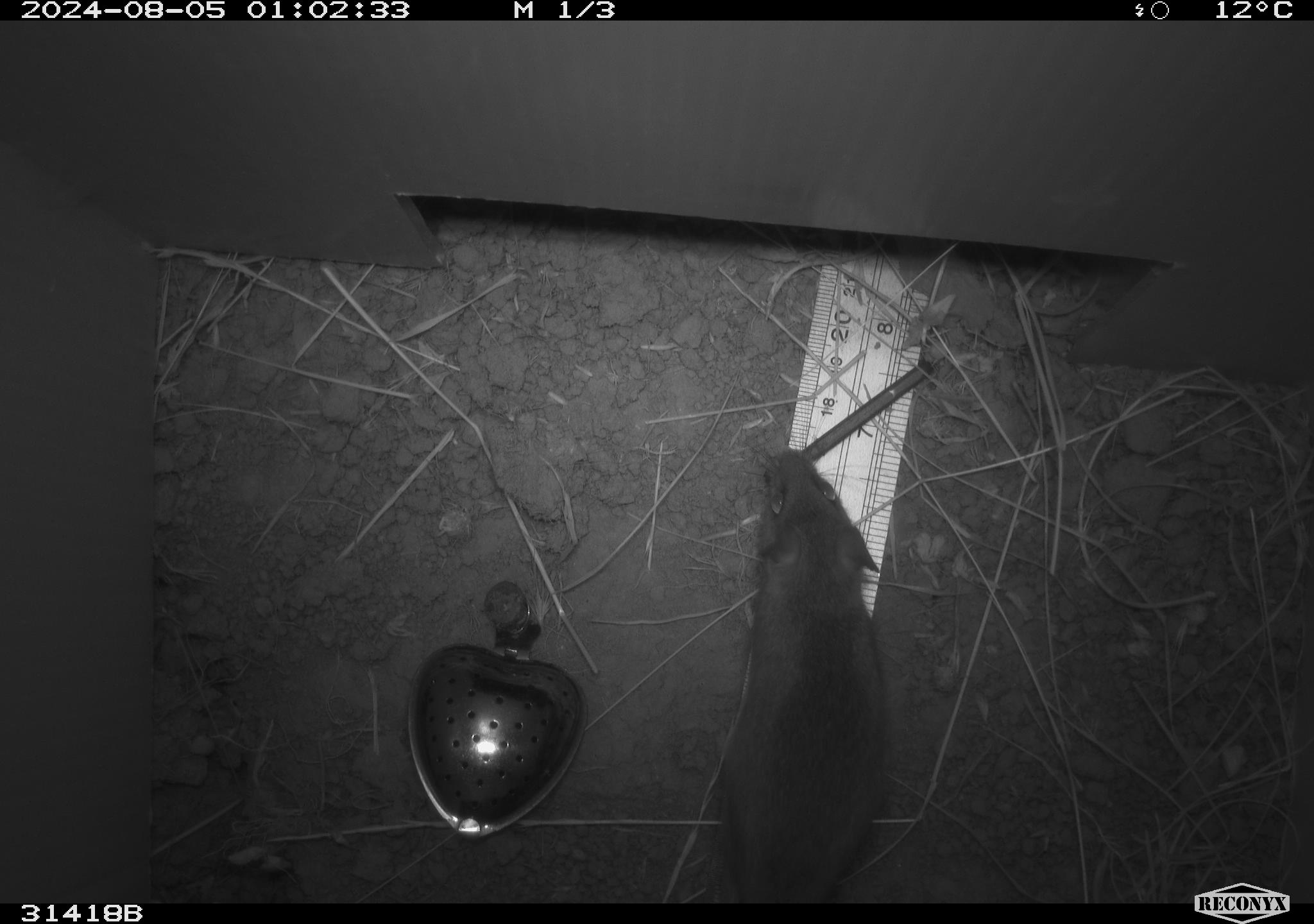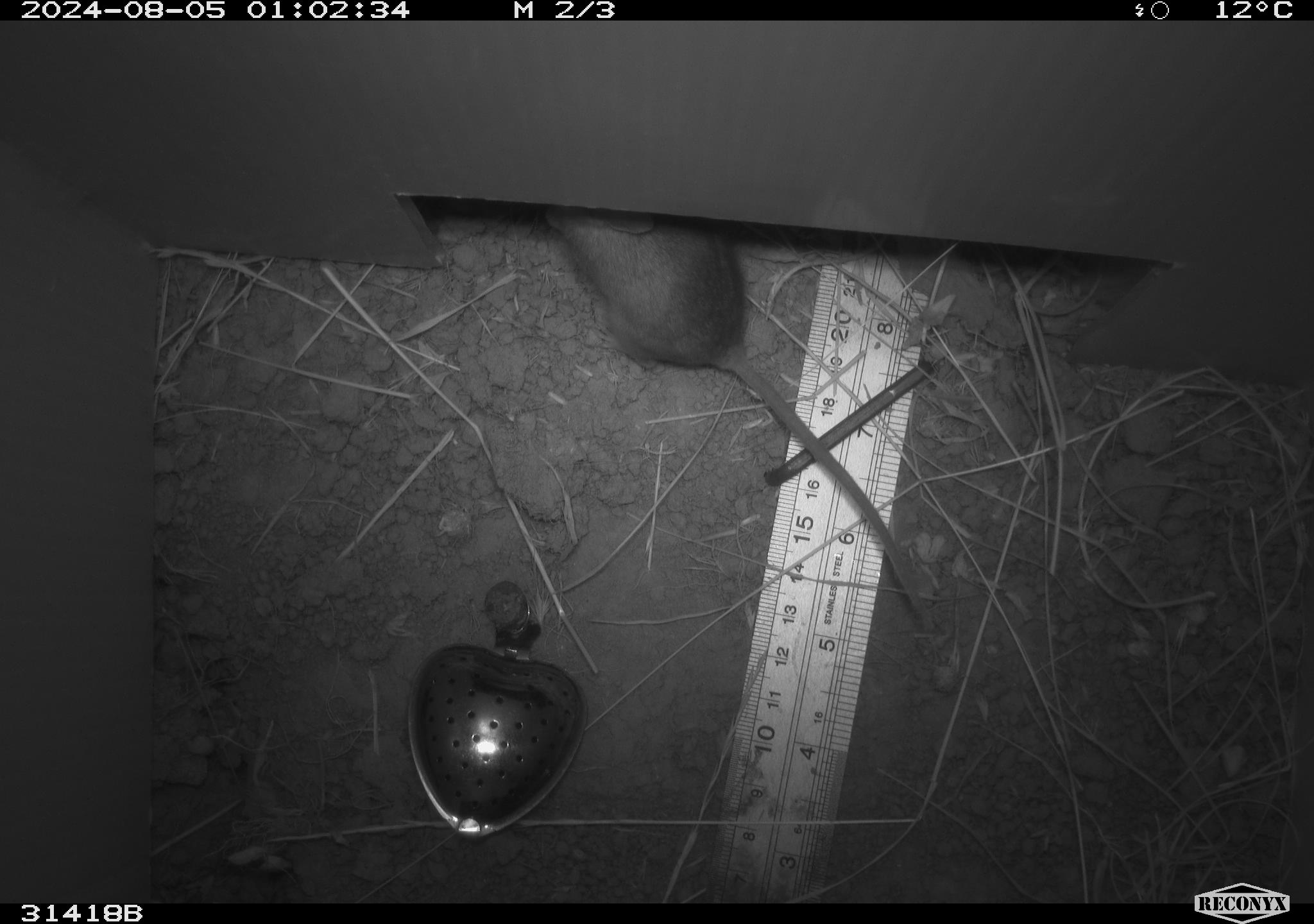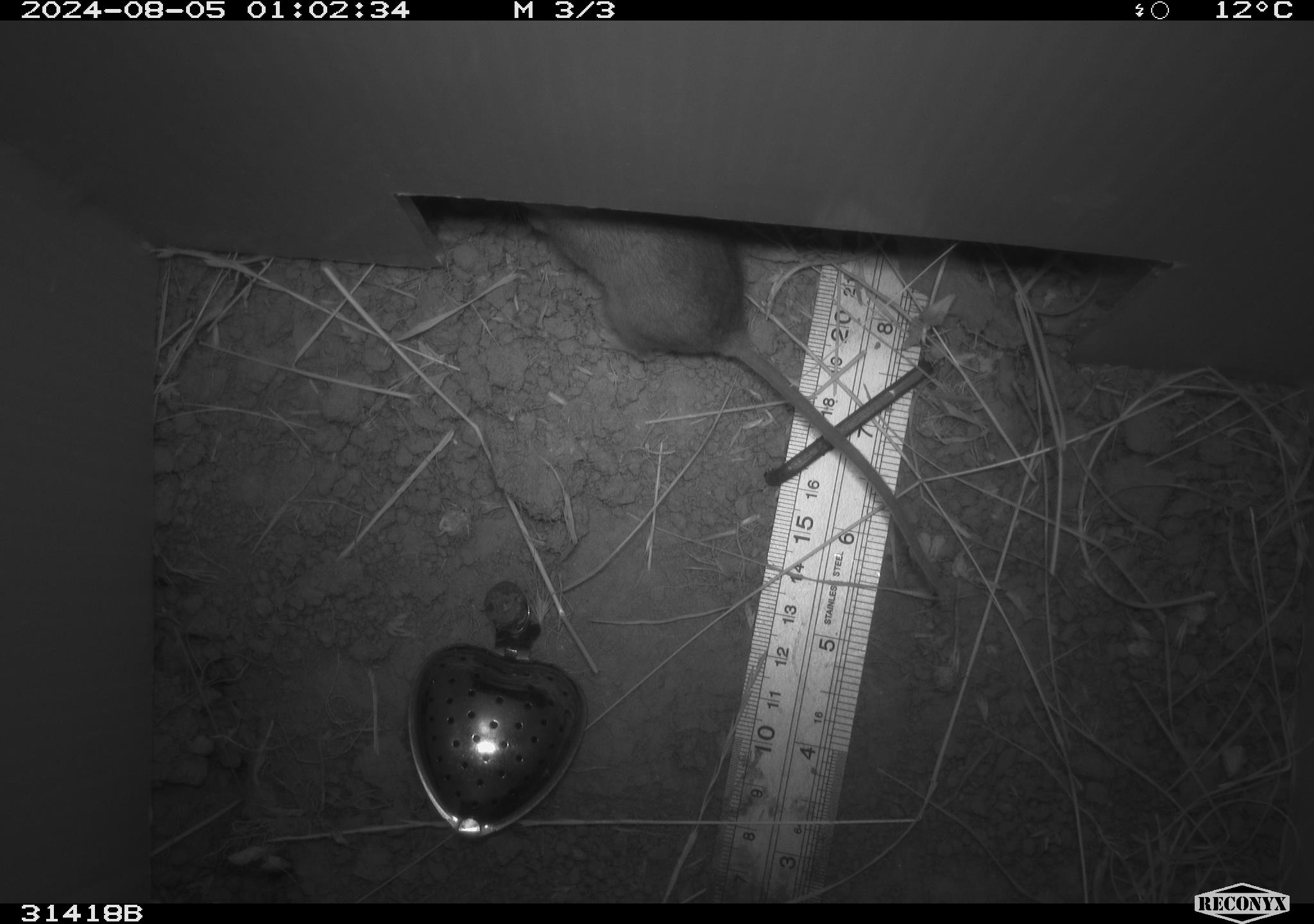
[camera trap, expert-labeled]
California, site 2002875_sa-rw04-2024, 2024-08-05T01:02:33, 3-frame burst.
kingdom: Animalia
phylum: Chordata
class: Mammalia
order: Rodentia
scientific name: Rodentia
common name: rodent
Rodent (Rodentia).